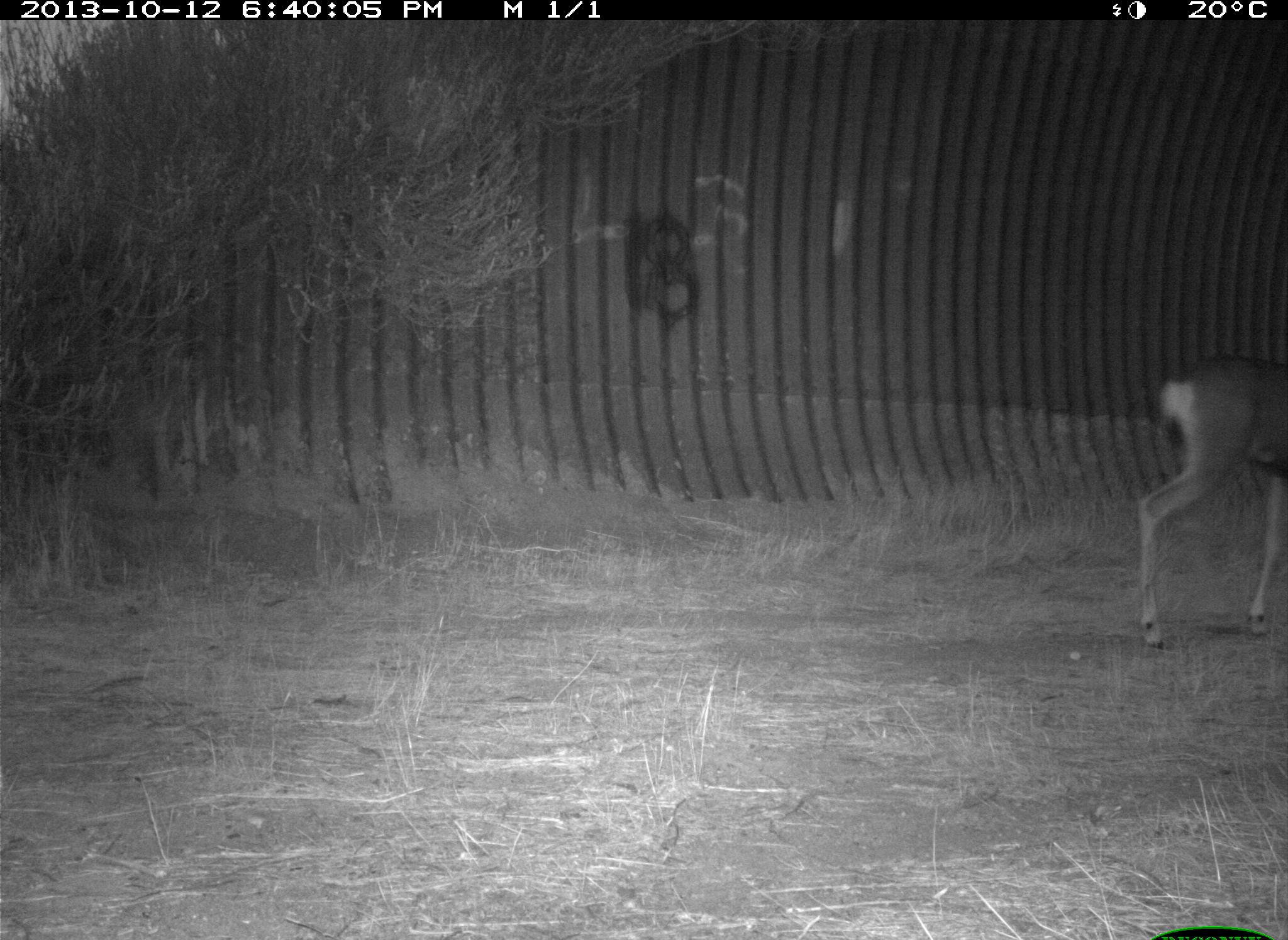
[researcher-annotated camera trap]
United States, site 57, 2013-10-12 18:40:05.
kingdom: Animalia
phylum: Chordata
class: Mammalia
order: Artiodactyla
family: Cervidae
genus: Odocoileus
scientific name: Odocoileus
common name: deer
Deer (Odocoileus).